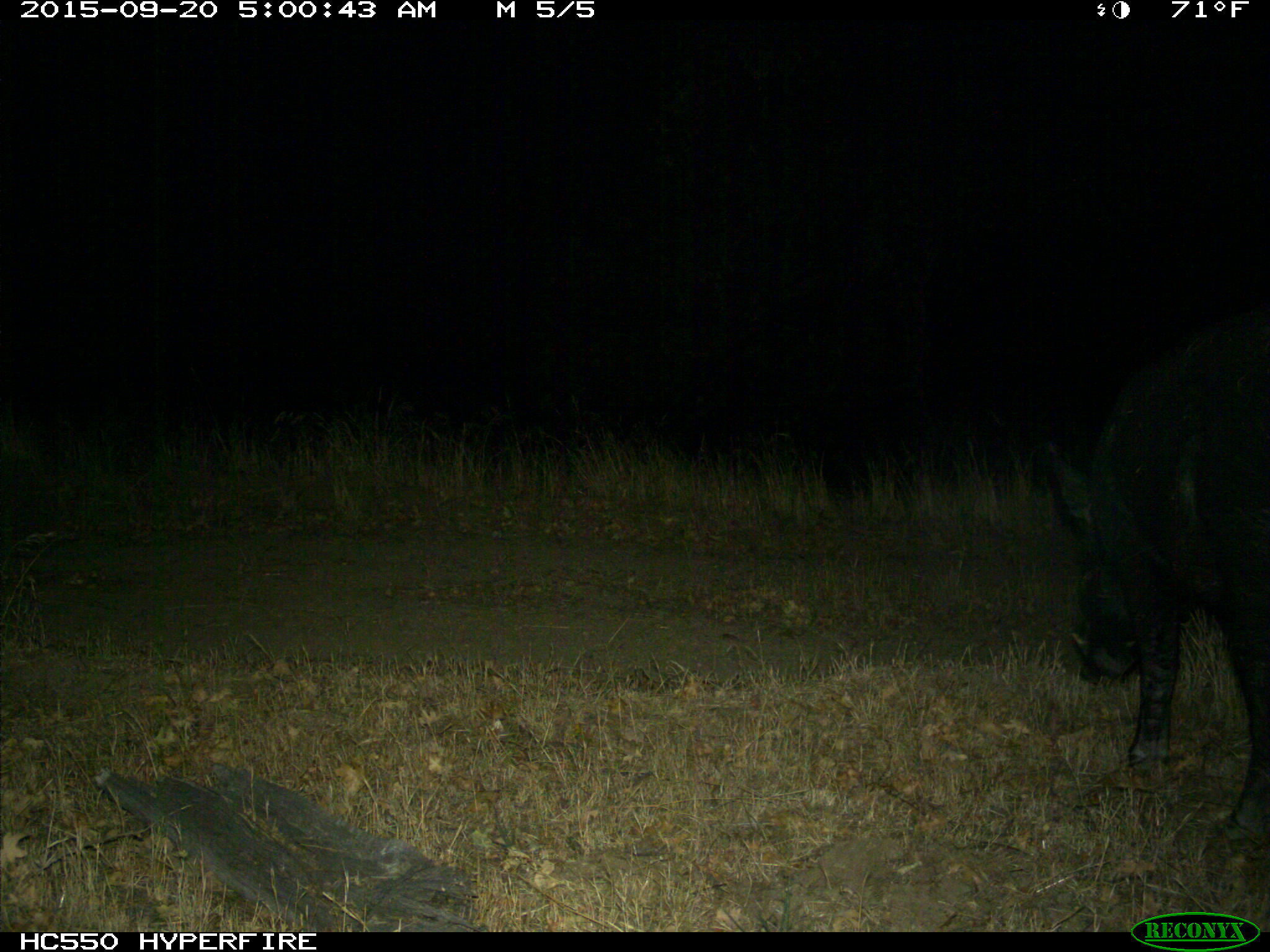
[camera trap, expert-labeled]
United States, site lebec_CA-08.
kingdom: Animalia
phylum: Chordata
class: Mammalia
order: Artiodactyla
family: Suidae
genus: Sus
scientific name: Sus scrofa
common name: wild boar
Sus scrofa (wild boar).